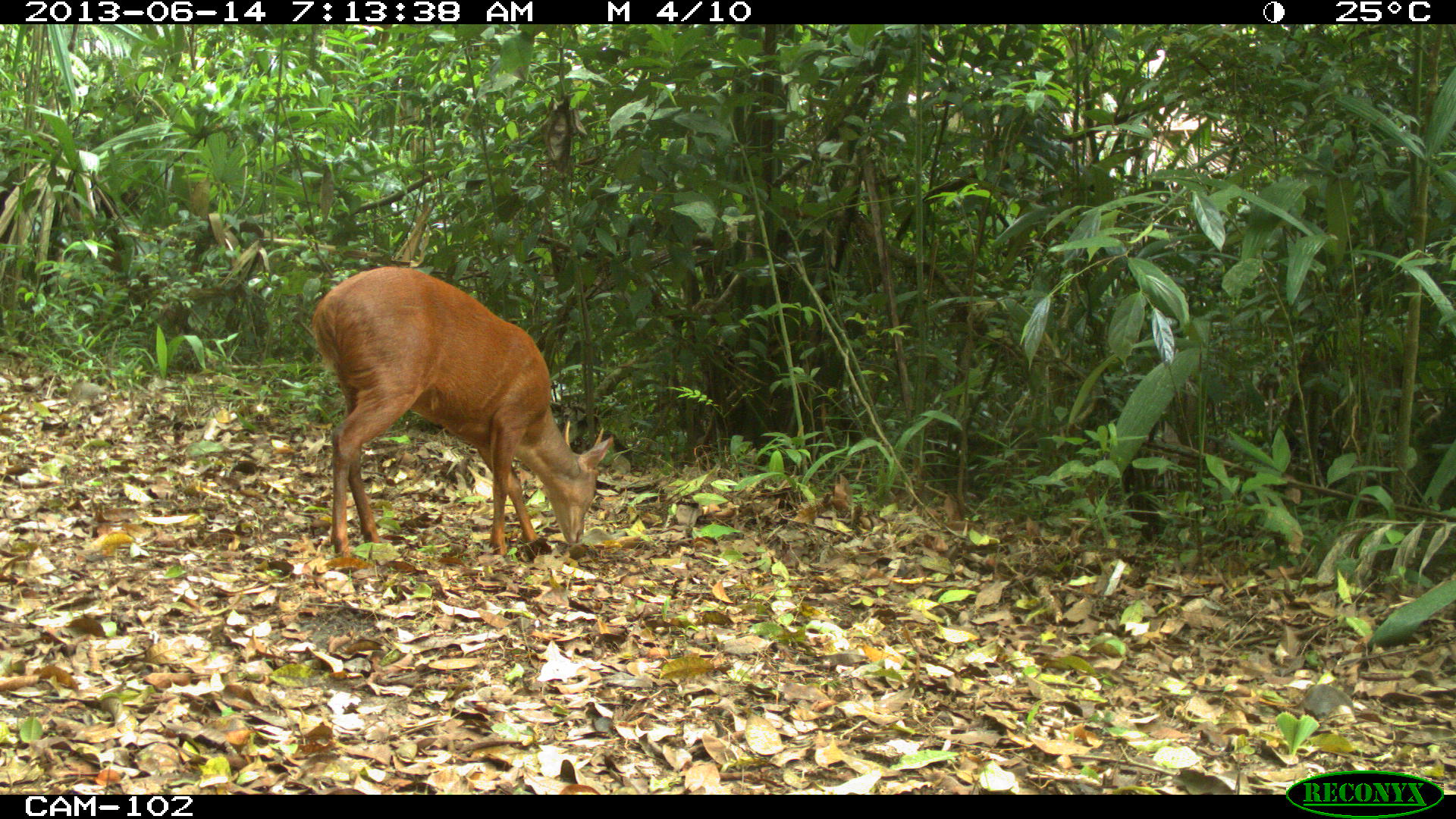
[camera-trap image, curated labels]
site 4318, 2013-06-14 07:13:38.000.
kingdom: Animalia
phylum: Chordata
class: Mammalia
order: Artiodactyla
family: Cervidae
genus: Mazama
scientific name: Mazama temama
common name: central american red brocket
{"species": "Mazama temama (central american red brocket)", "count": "1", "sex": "male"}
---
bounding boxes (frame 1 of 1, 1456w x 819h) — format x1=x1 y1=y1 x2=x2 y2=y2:
mazama temama: x1=311 y1=266 x2=613 y2=557